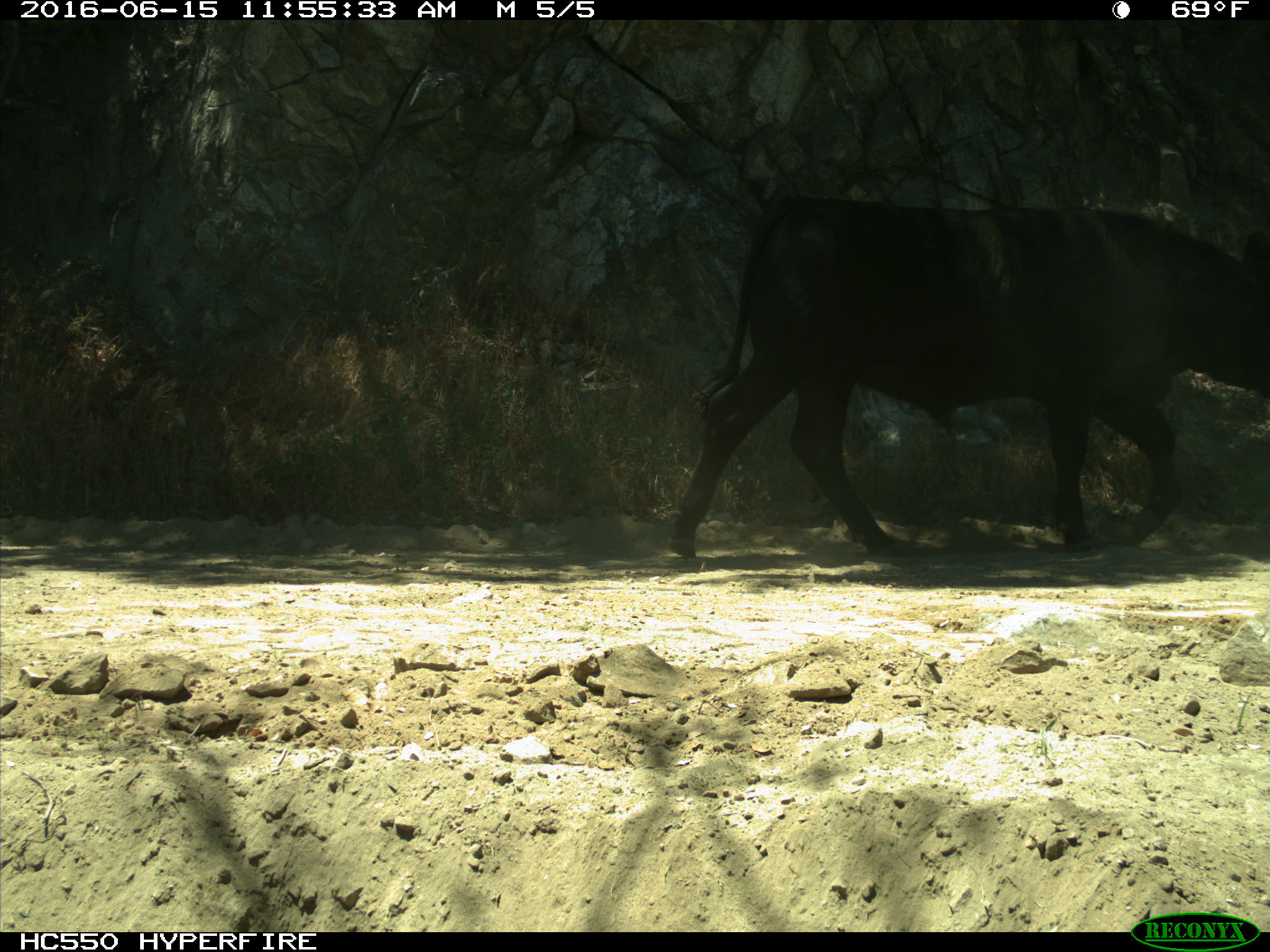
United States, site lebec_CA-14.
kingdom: Animalia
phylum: Chordata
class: Mammalia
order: Artiodactyla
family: Bovidae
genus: Bos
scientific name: Bos taurus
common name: domestic cow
Bos taurus (domestic cow).